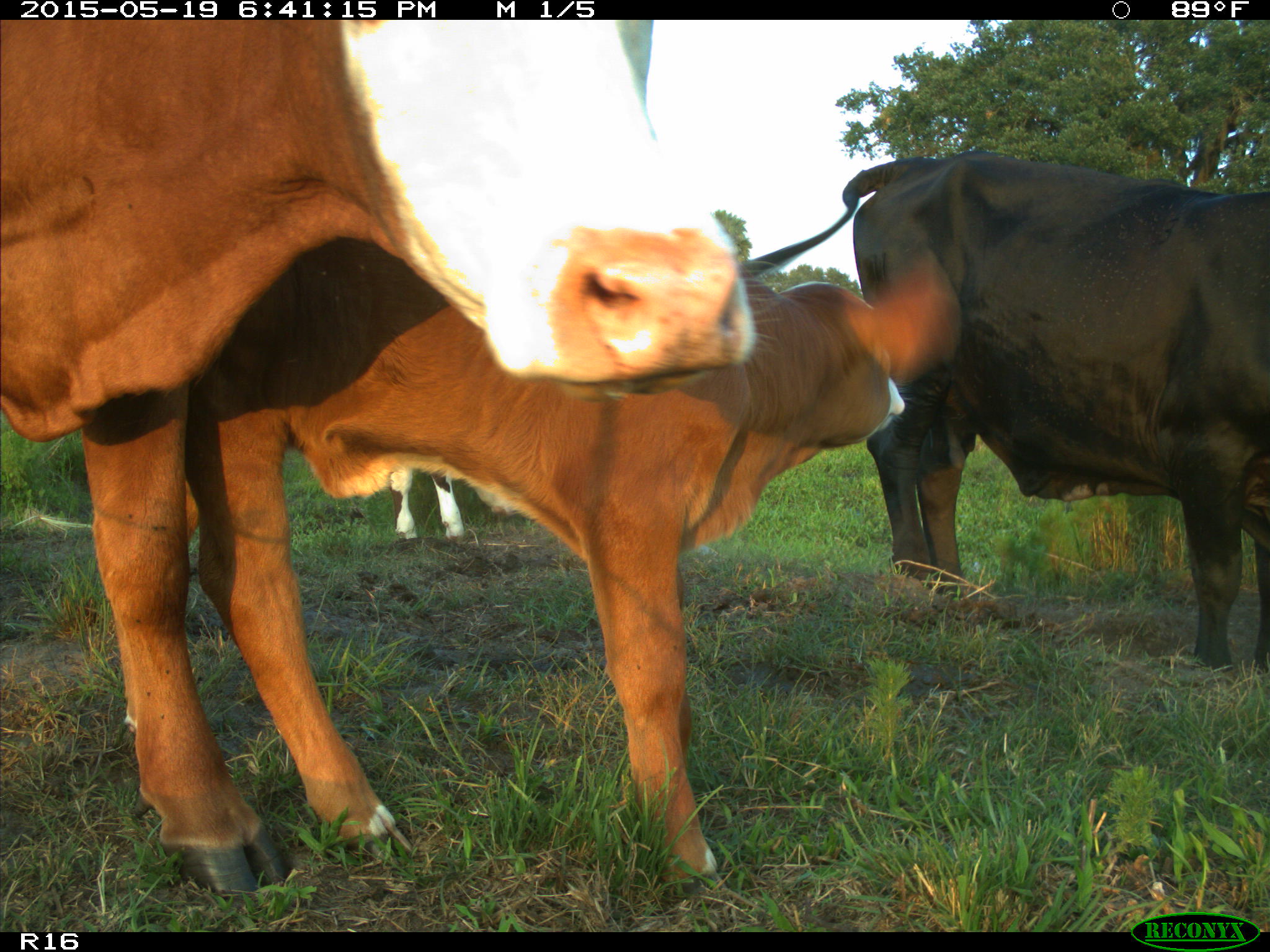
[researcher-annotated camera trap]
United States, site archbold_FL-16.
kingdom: Animalia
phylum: Chordata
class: Mammalia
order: Artiodactyla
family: Bovidae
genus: Bos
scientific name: Bos taurus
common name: domestic cow